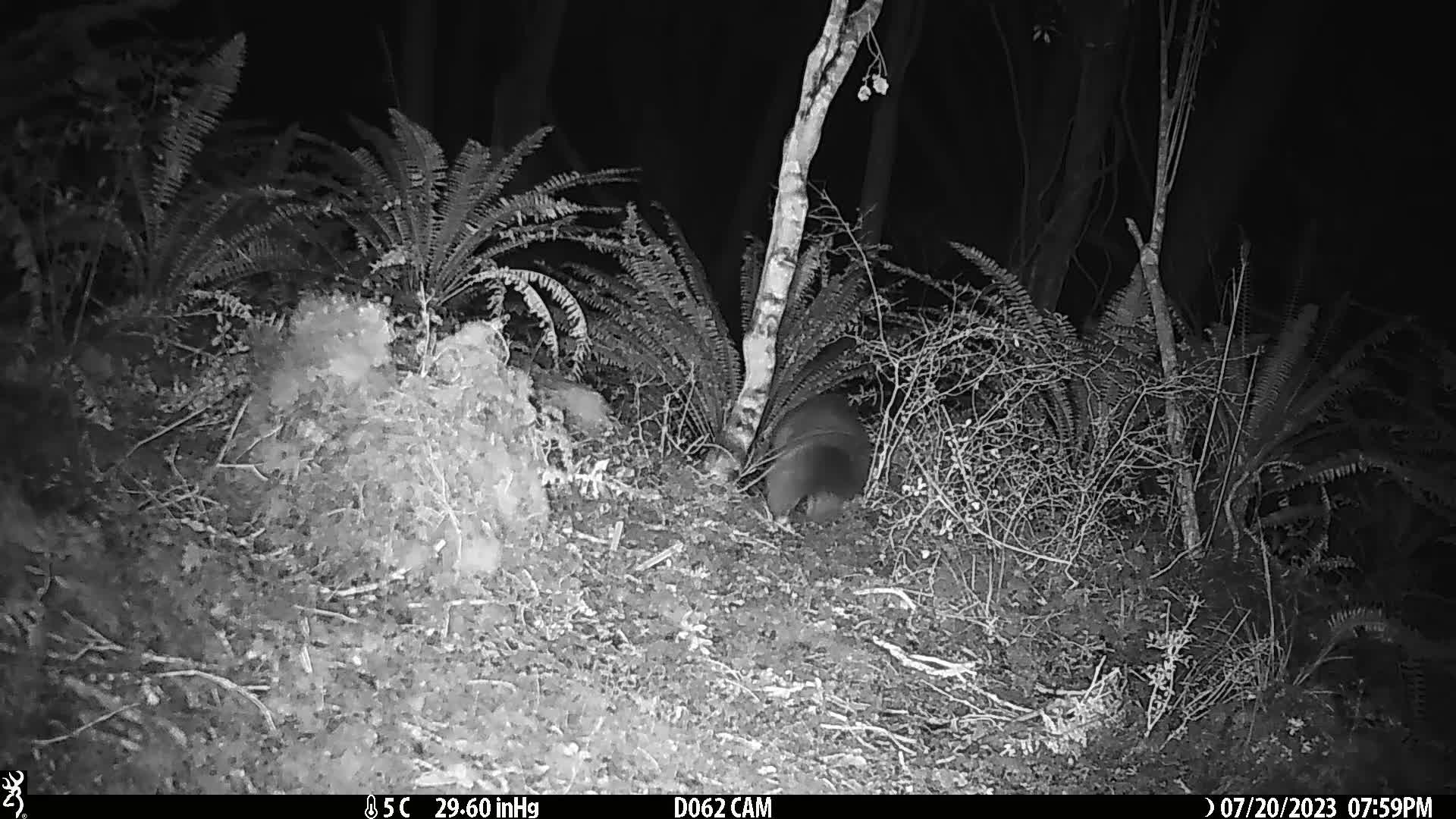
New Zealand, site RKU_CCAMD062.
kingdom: Animalia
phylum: Chordata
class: Mammalia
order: Diprotodontia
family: Phalangeridae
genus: Trichosurus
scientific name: Trichosurus vulpecula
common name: common brushtail possum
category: possum